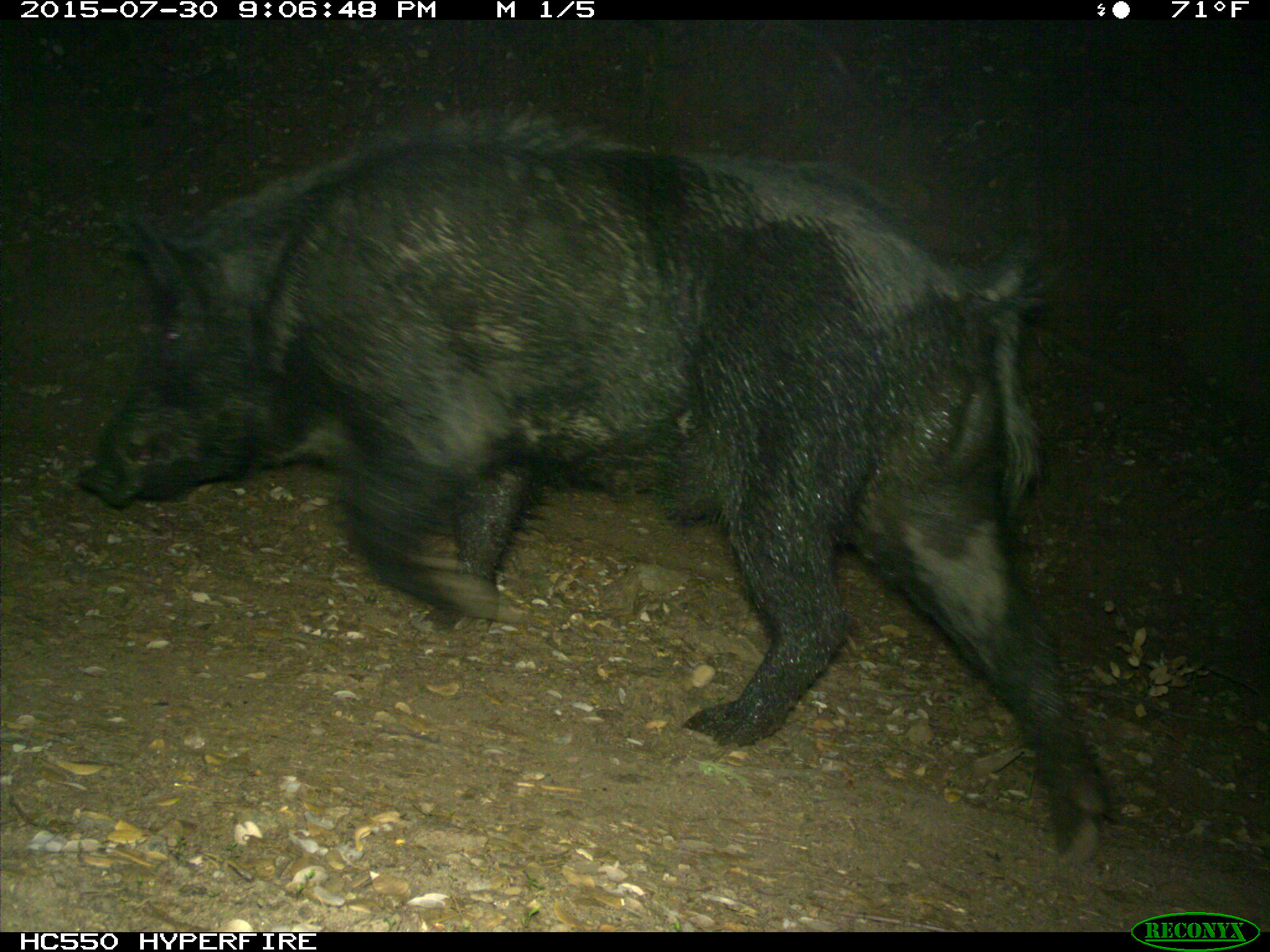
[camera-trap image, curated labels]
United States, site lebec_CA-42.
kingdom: Animalia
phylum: Chordata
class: Mammalia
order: Artiodactyla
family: Suidae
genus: Sus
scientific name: Sus scrofa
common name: wild boar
Sus scrofa (wild boar).